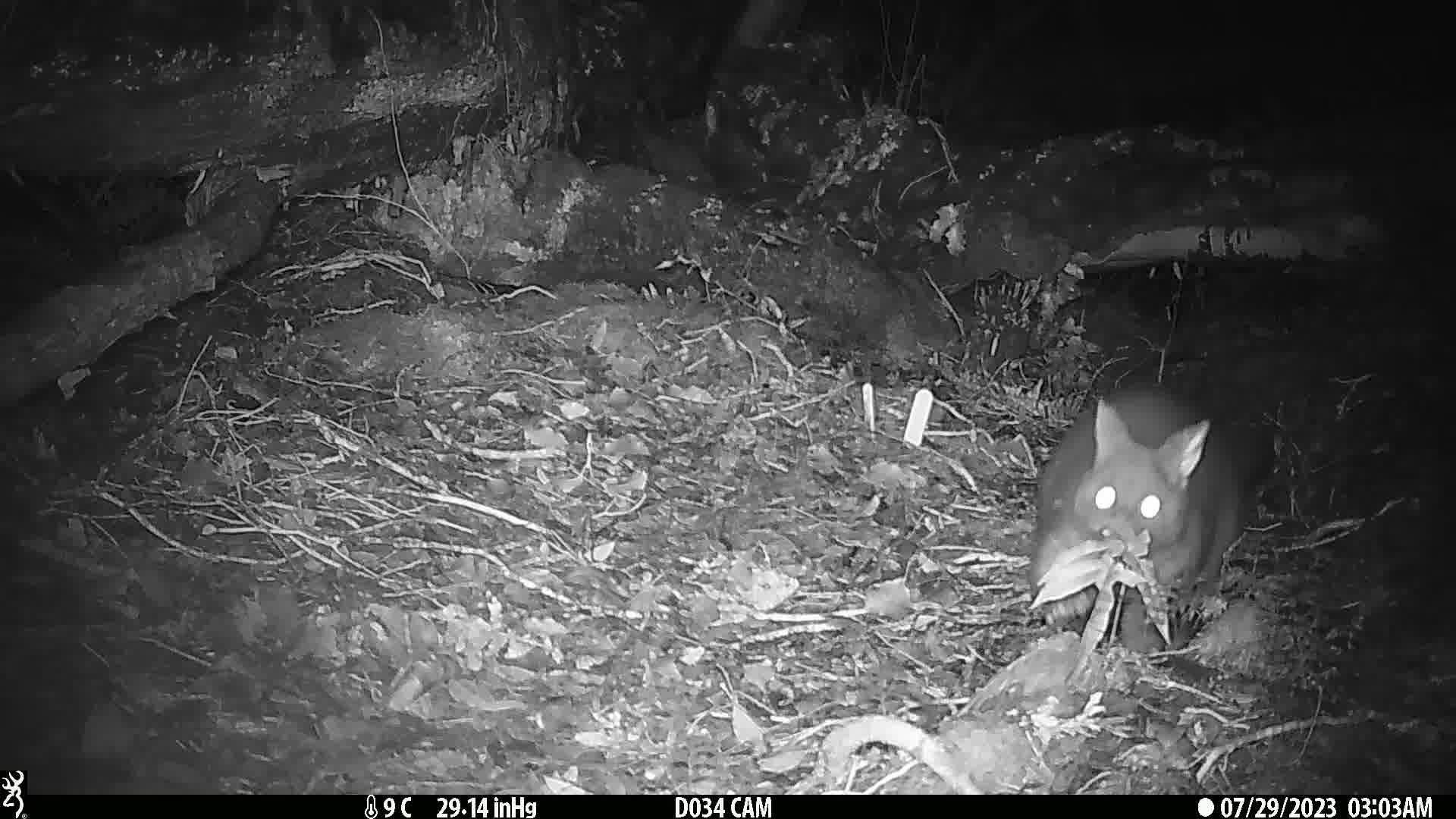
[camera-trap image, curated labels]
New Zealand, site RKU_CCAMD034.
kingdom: Animalia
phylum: Chordata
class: Mammalia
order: Diprotodontia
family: Phalangeridae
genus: Trichosurus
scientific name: Trichosurus vulpecula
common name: common brushtail possum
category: possum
Possum (common brushtail possum) (Trichosurus vulpecula).